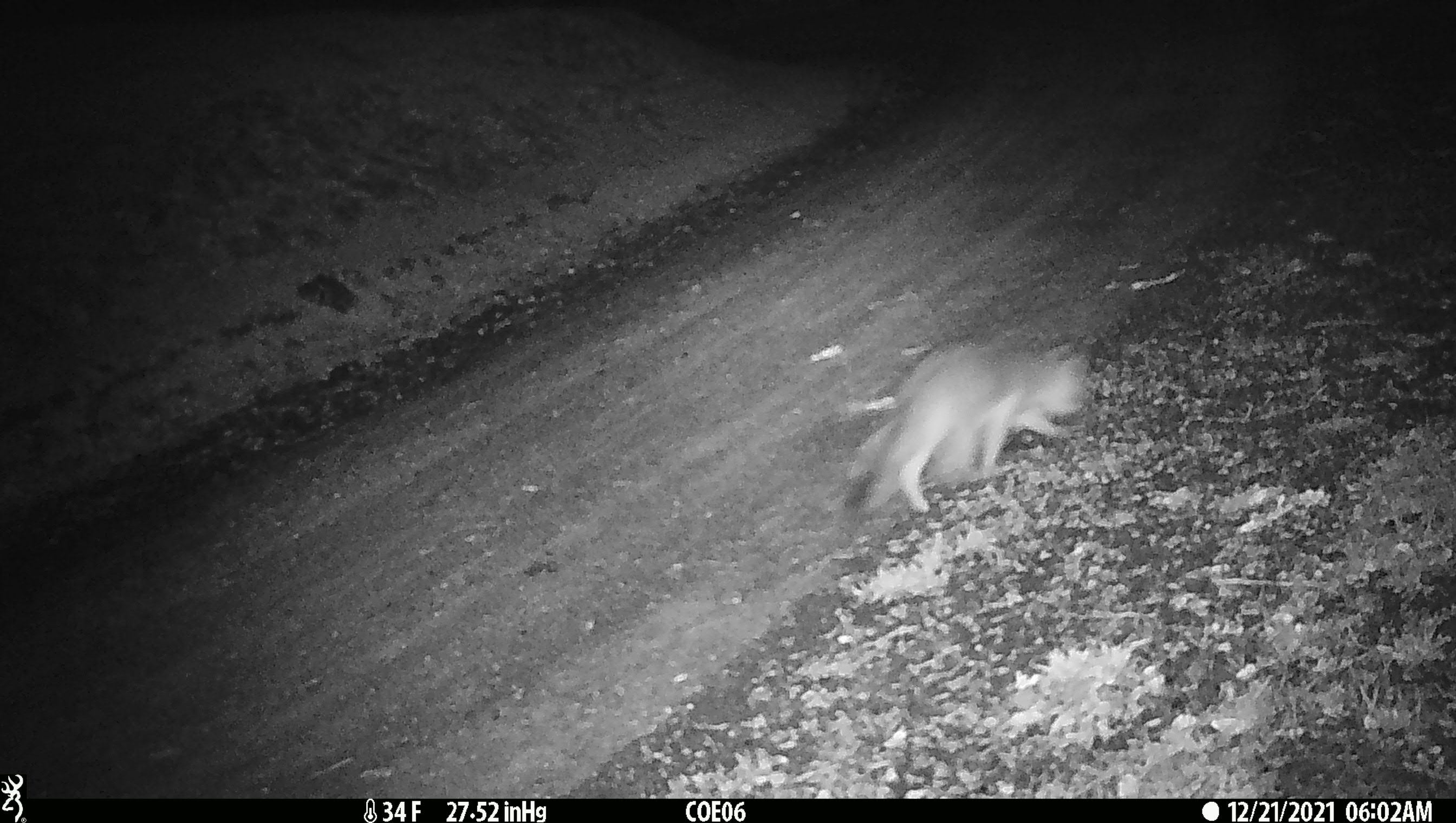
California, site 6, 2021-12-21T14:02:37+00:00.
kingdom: Animalia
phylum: Chordata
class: Mammalia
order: Carnivora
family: Felidae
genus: Lynx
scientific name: Lynx rufus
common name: bobcat